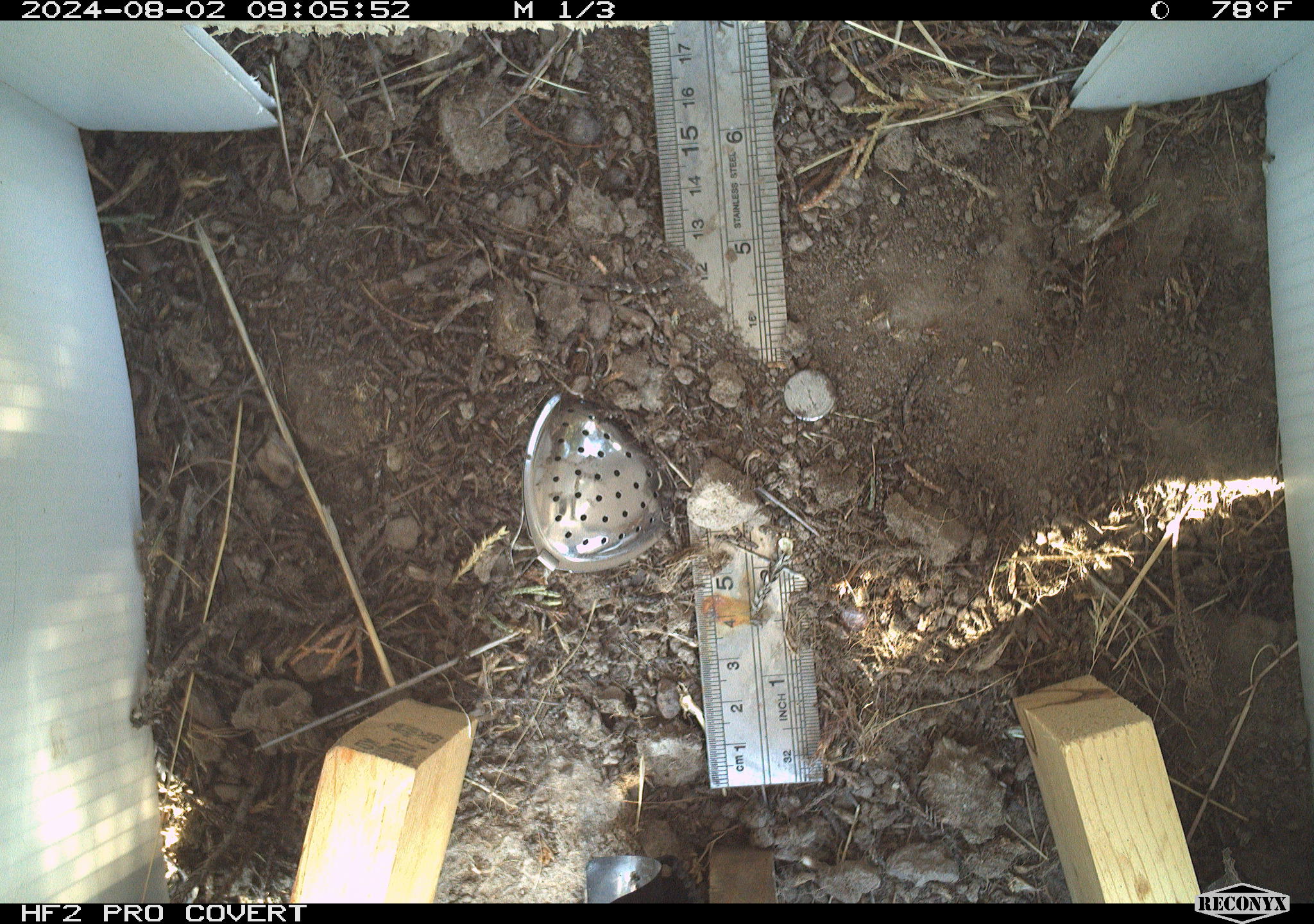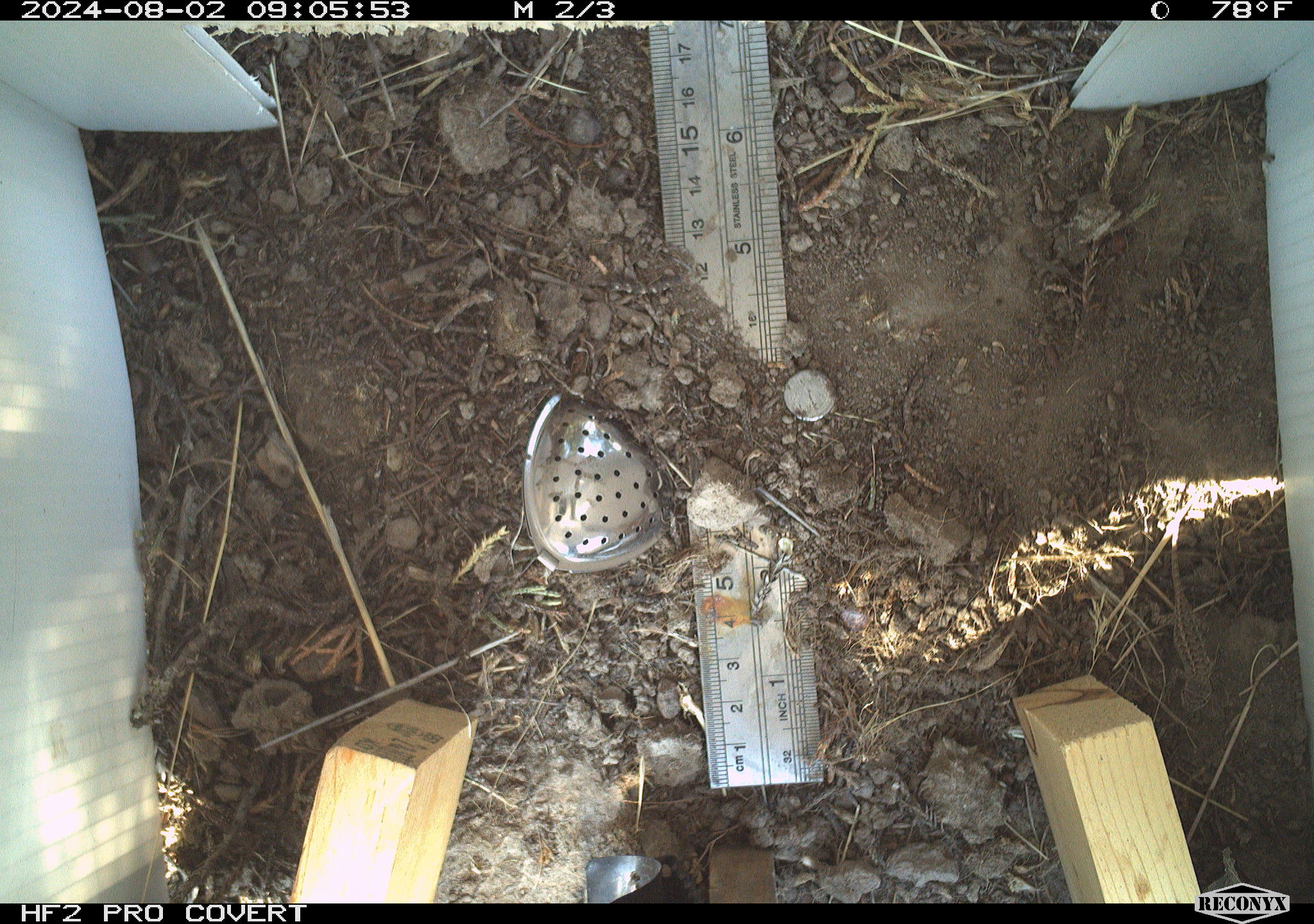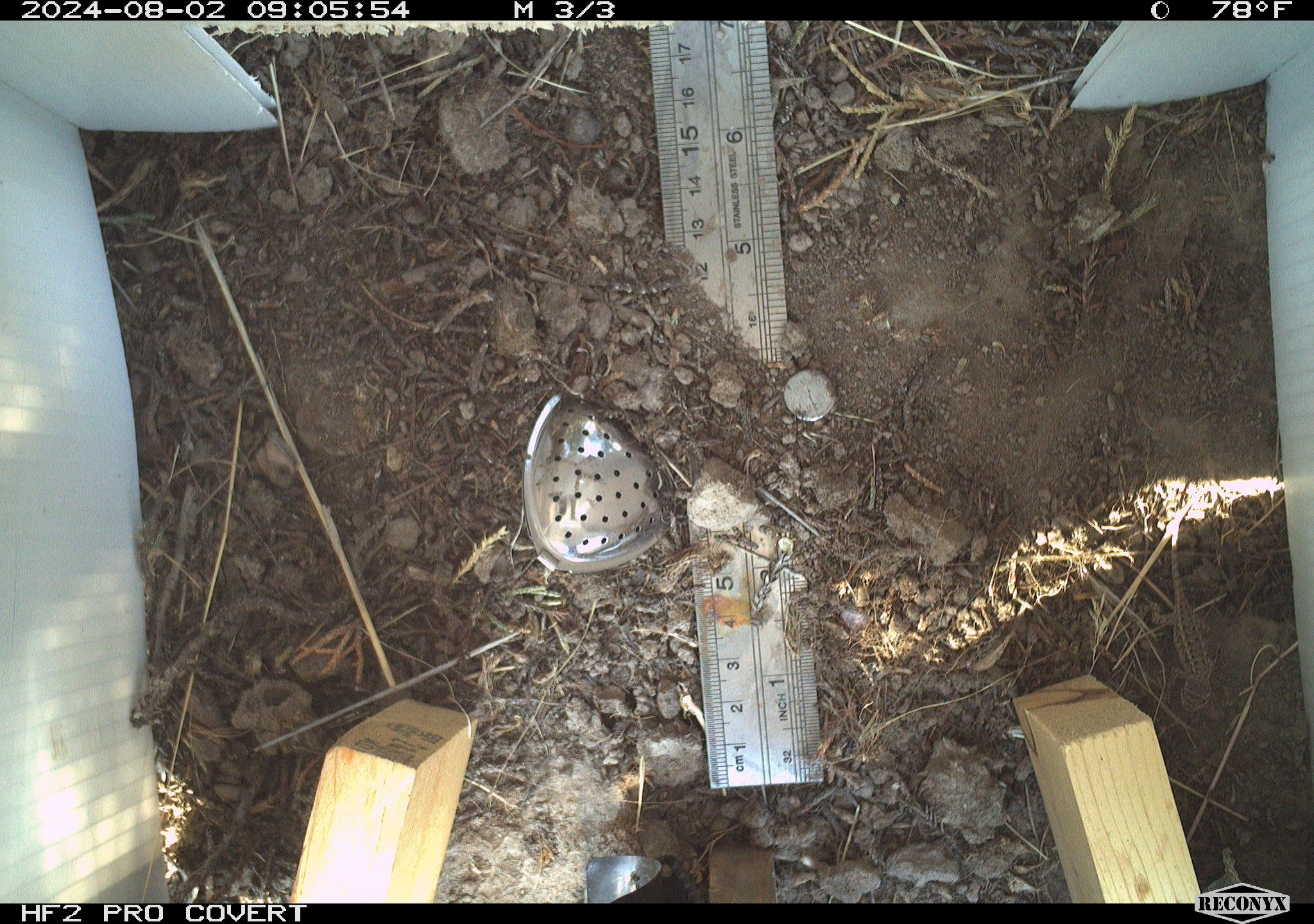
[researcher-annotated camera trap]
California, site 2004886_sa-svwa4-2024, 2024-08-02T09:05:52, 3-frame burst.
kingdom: Animalia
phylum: Chordata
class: Reptilia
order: Squamata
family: Phrynosomatidae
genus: Sceloporus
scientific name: Sceloporus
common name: spiny lizards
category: sceloporus species